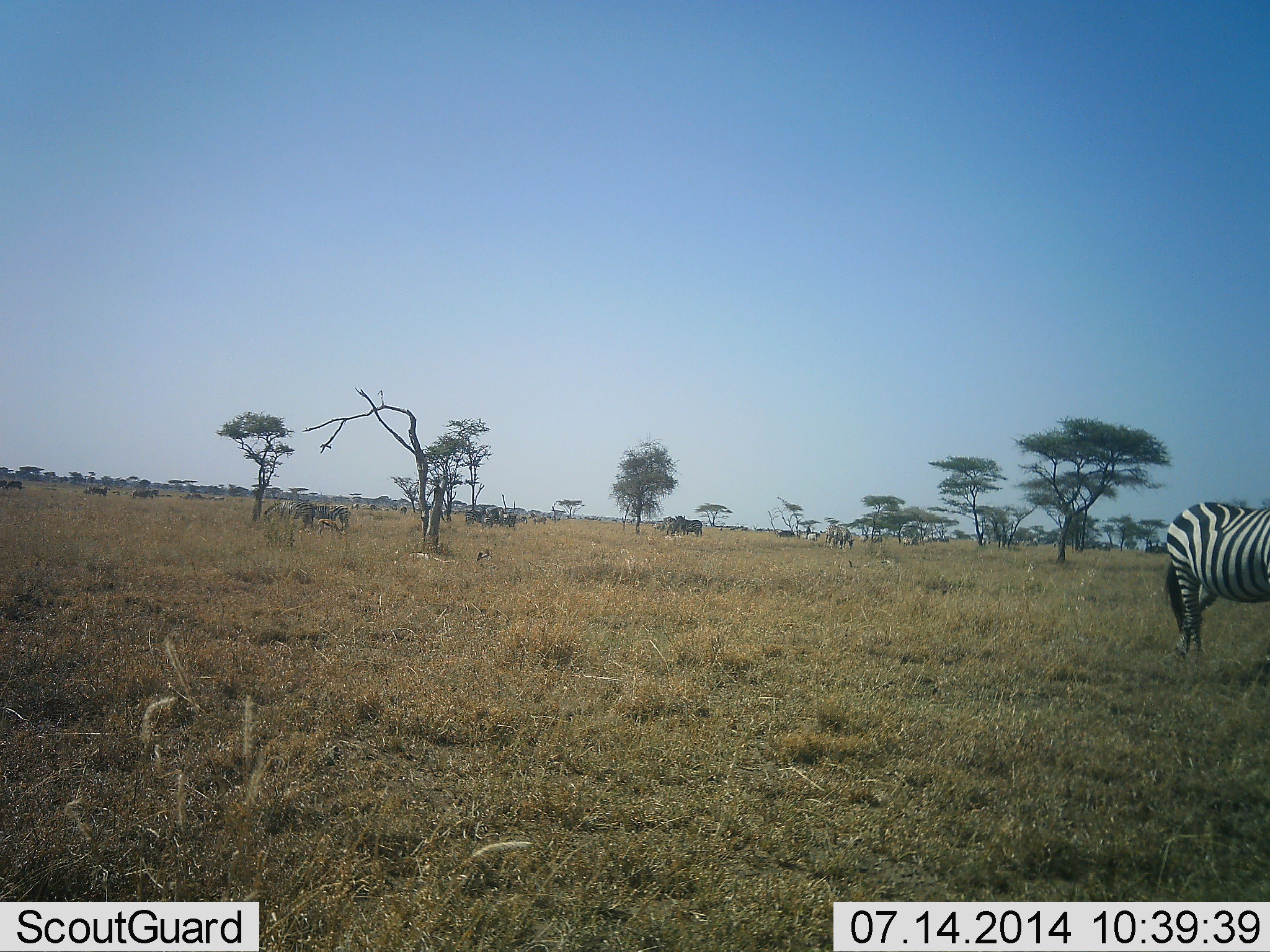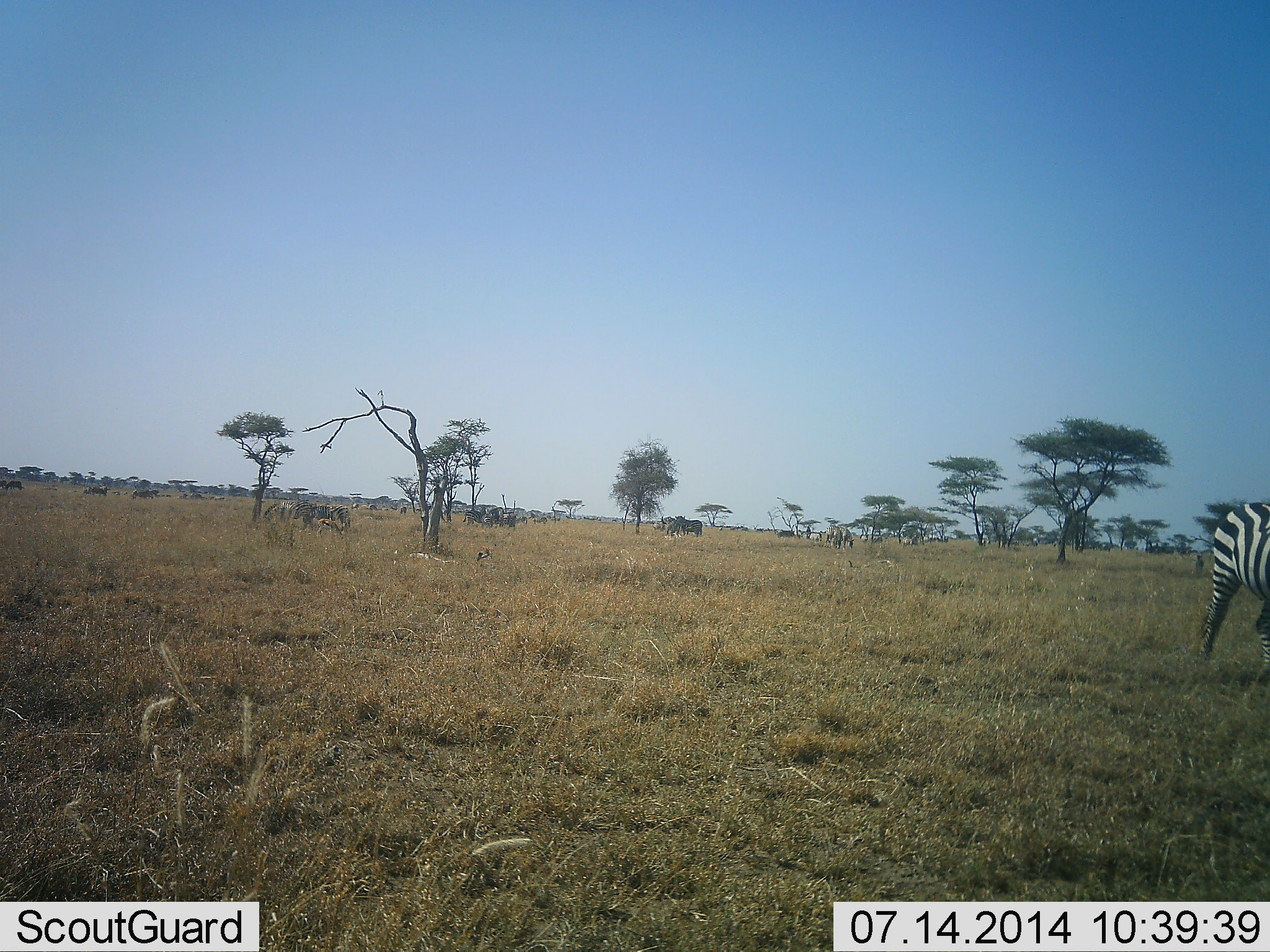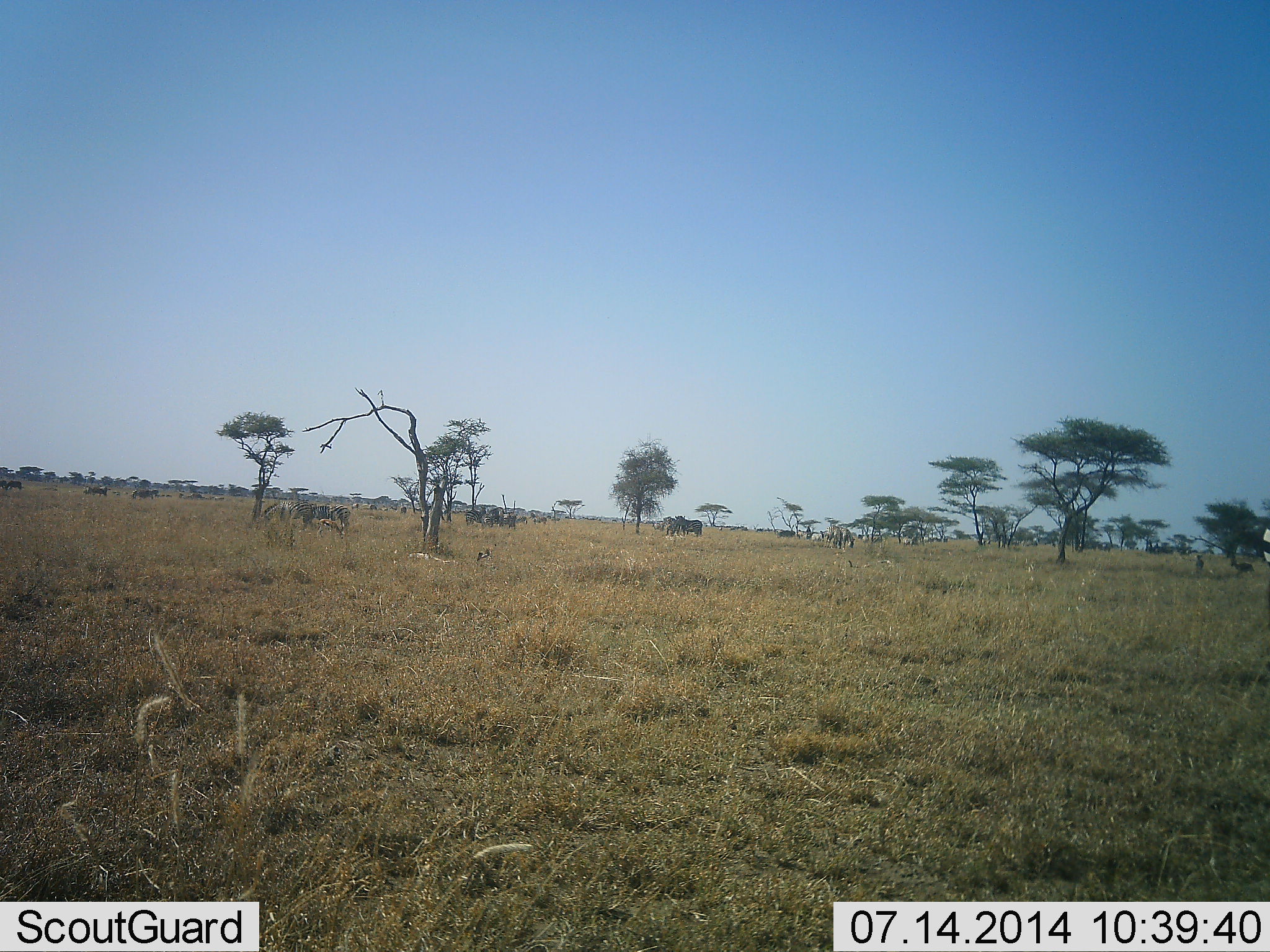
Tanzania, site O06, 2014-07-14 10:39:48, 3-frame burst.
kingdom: Animalia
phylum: Chordata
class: Mammalia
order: Perissodactyla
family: Equidae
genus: Equus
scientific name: Equus quagga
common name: plains zebra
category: zebra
Zebra (plains zebra) (Equus quagga), count 1. Behavior (volunteer vote fractions): standing 29%, resting 0%, moving 76%, interacting 0%. Young present (vote fraction): 0%. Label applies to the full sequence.